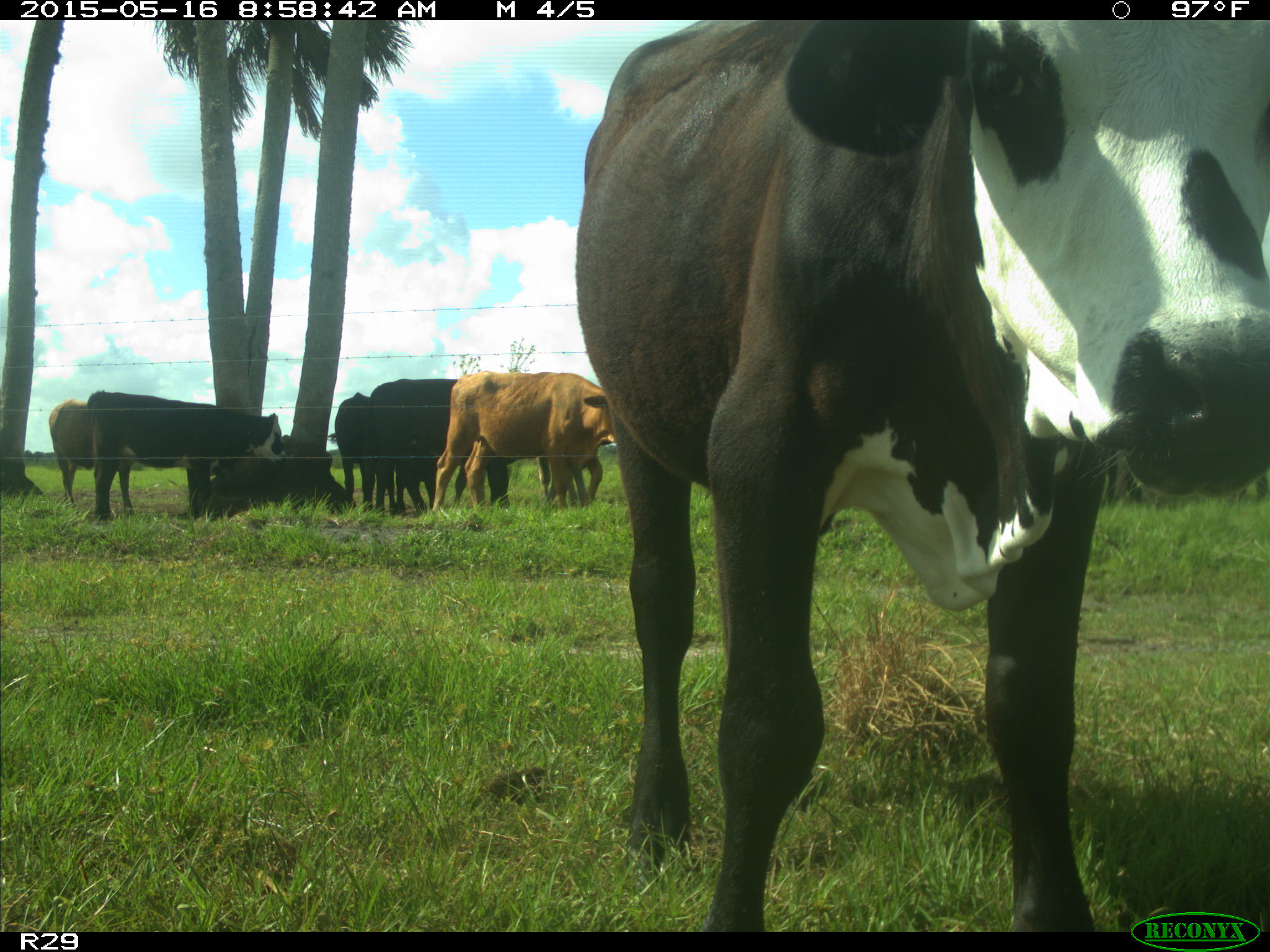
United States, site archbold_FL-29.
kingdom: Animalia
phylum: Chordata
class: Mammalia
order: Artiodactyla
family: Bovidae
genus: Bos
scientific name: Bos taurus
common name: domestic cow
Bos taurus (domestic cow).